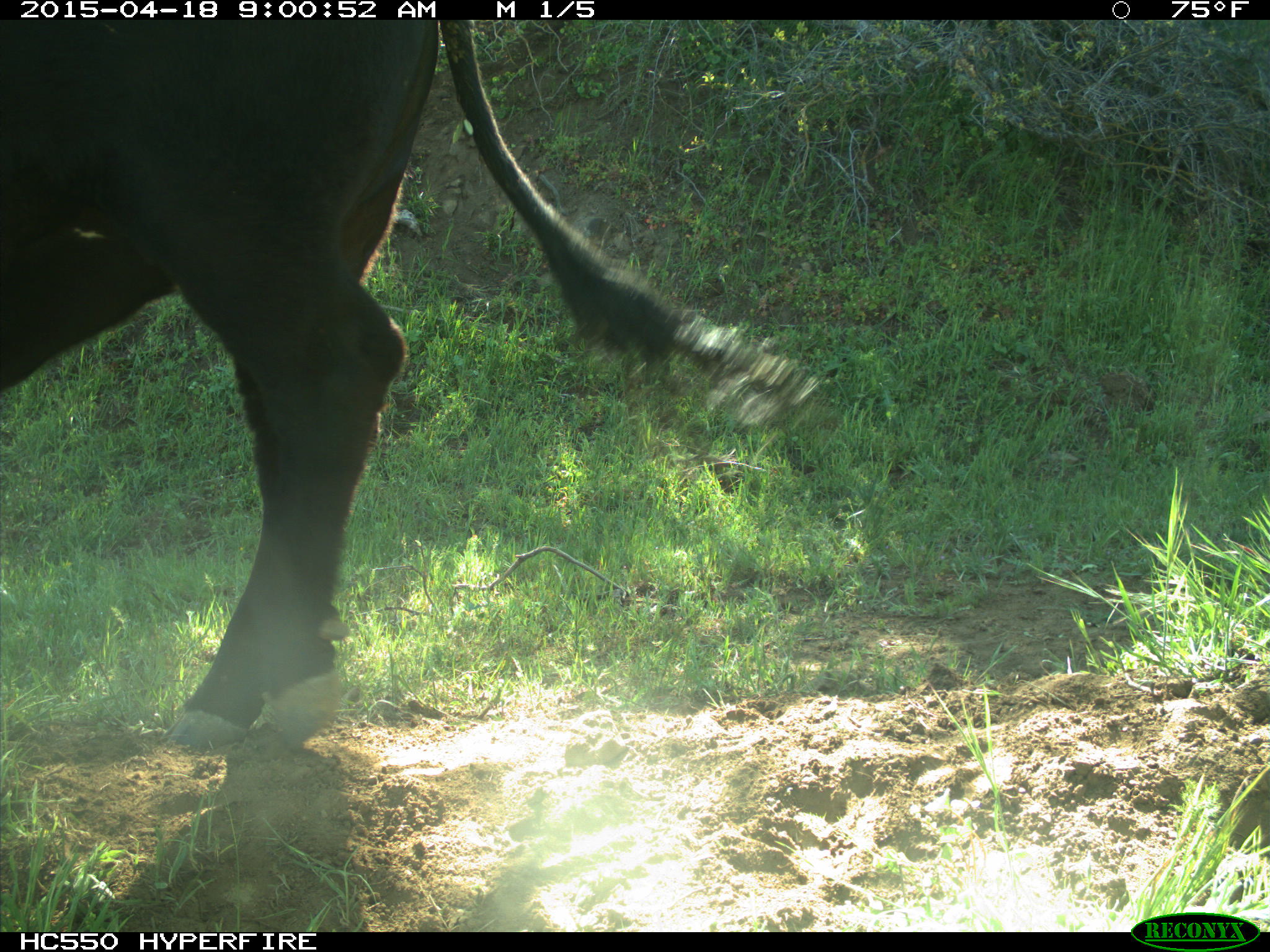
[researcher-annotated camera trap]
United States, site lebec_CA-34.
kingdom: Animalia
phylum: Chordata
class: Mammalia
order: Artiodactyla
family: Bovidae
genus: Bos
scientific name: Bos taurus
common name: domestic cow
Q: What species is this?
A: Bos taurus (domestic cow).